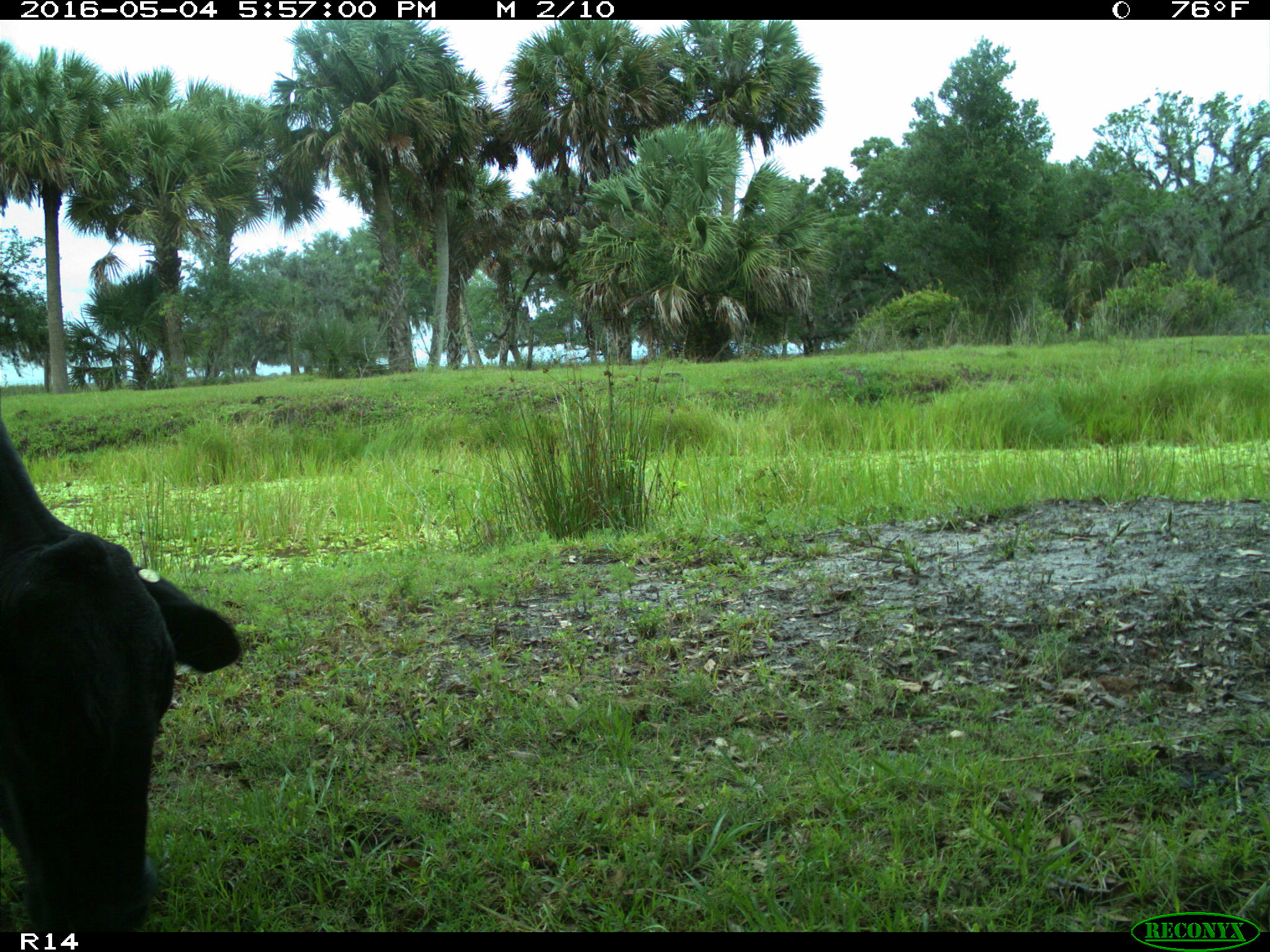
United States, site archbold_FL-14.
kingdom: Animalia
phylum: Chordata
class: Mammalia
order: Artiodactyla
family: Bovidae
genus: Bos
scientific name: Bos taurus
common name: domestic cow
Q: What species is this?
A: Bos taurus (domestic cow).